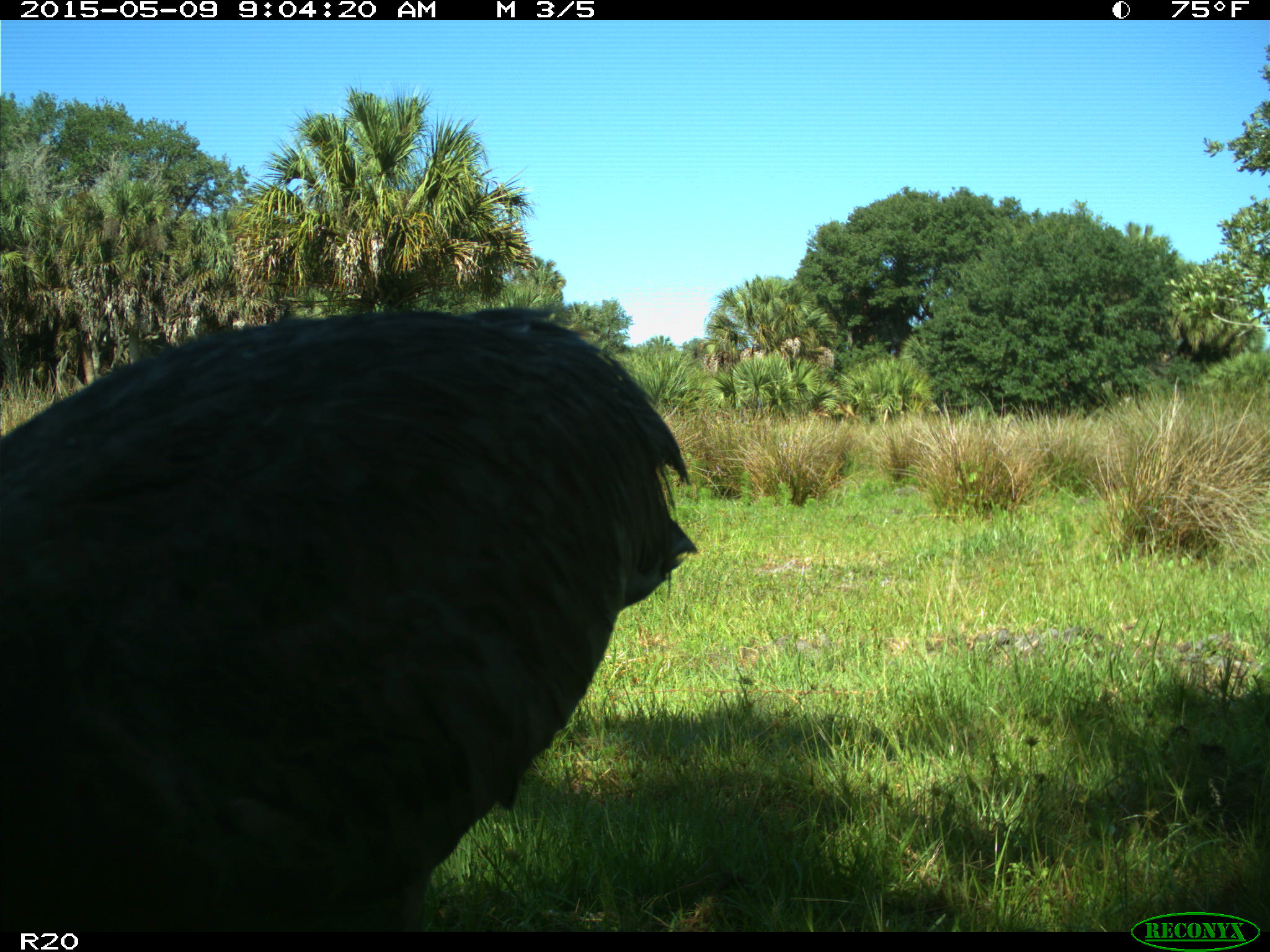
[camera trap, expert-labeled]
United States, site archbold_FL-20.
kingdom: Animalia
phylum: Chordata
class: Aves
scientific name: Aves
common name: birds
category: unidentified bird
Unidentified bird (birds) (Aves).